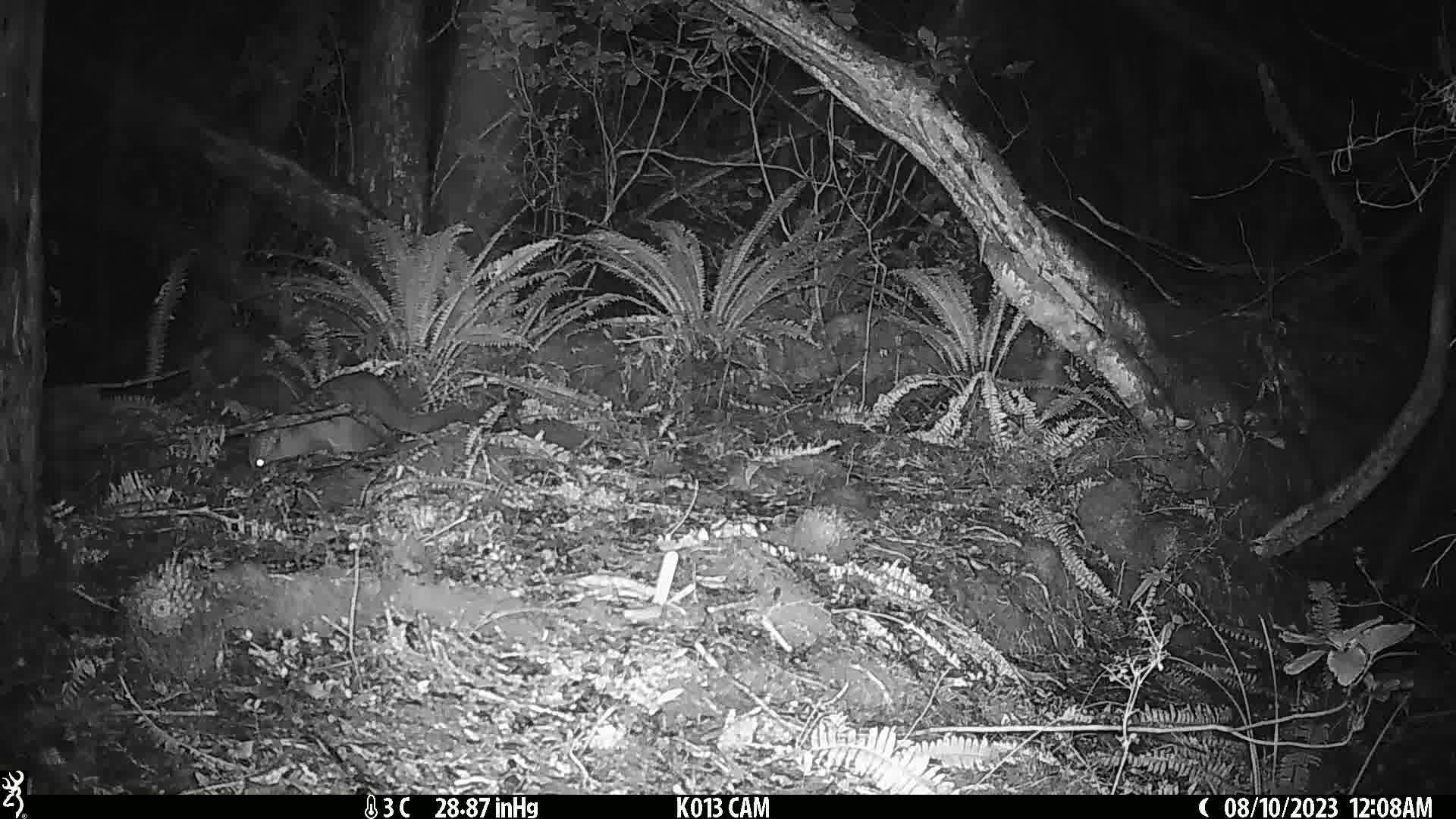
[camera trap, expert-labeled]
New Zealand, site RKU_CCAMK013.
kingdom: Animalia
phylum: Chordata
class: Mammalia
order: Diprotodontia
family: Phalangeridae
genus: Trichosurus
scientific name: Trichosurus vulpecula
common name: common brushtail possum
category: possum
Possum (common brushtail possum) (Trichosurus vulpecula).